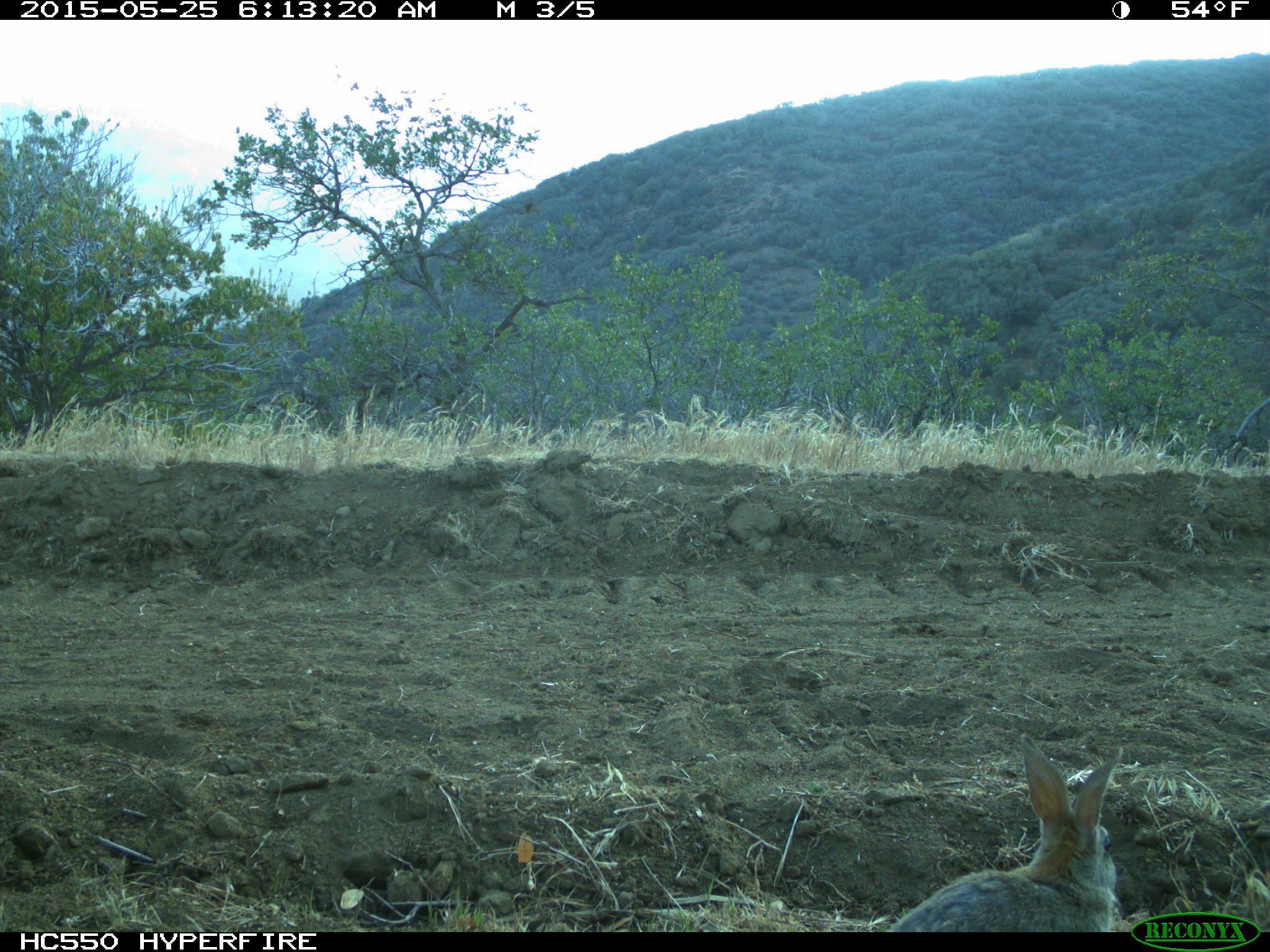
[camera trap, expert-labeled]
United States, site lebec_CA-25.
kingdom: Animalia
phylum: Chordata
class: Mammalia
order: Lagomorpha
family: Leporidae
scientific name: Leporidae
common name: rabbits and hares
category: unidentified rabbit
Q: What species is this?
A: Unidentified rabbit (rabbits and hares) (Leporidae).